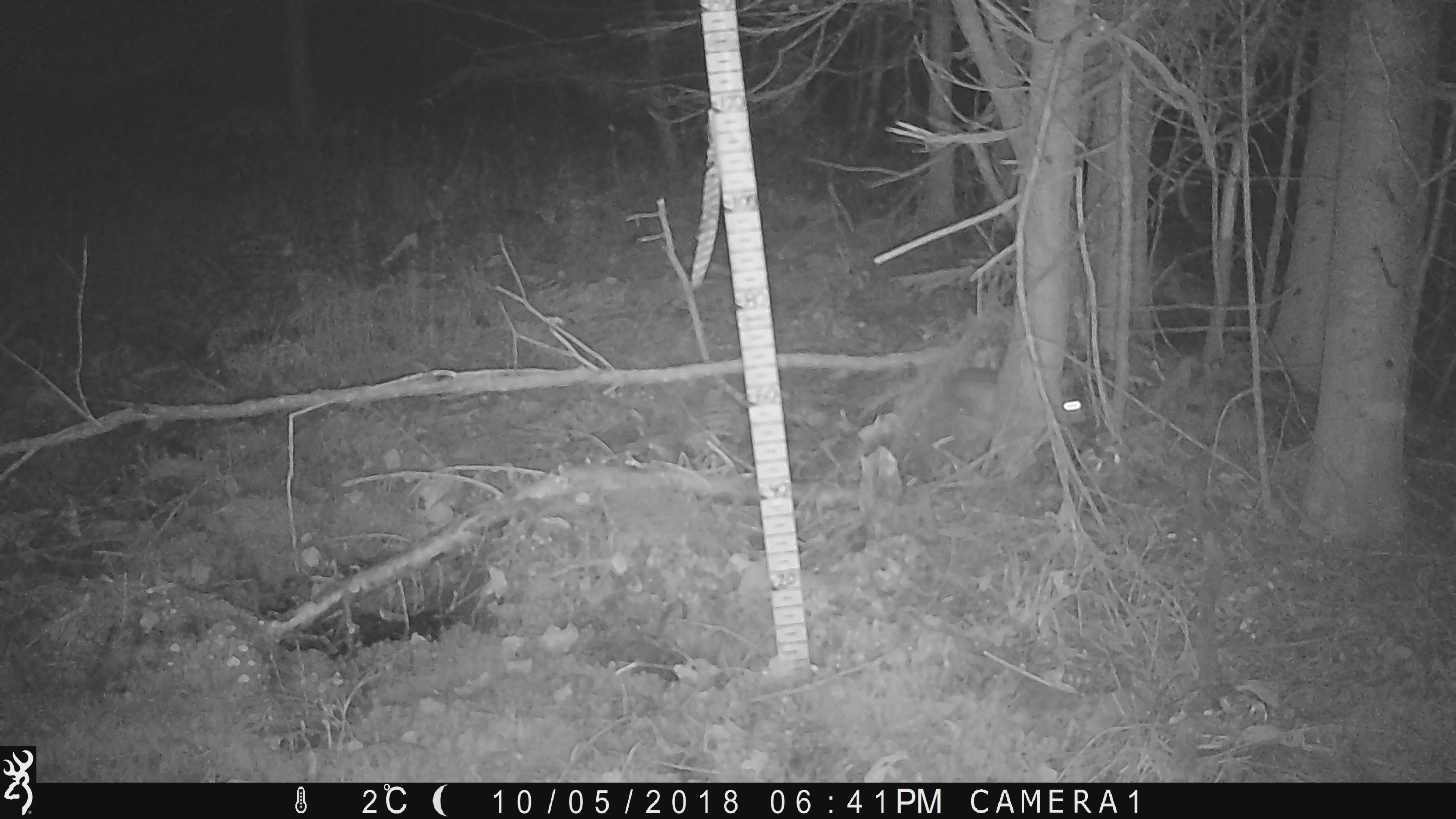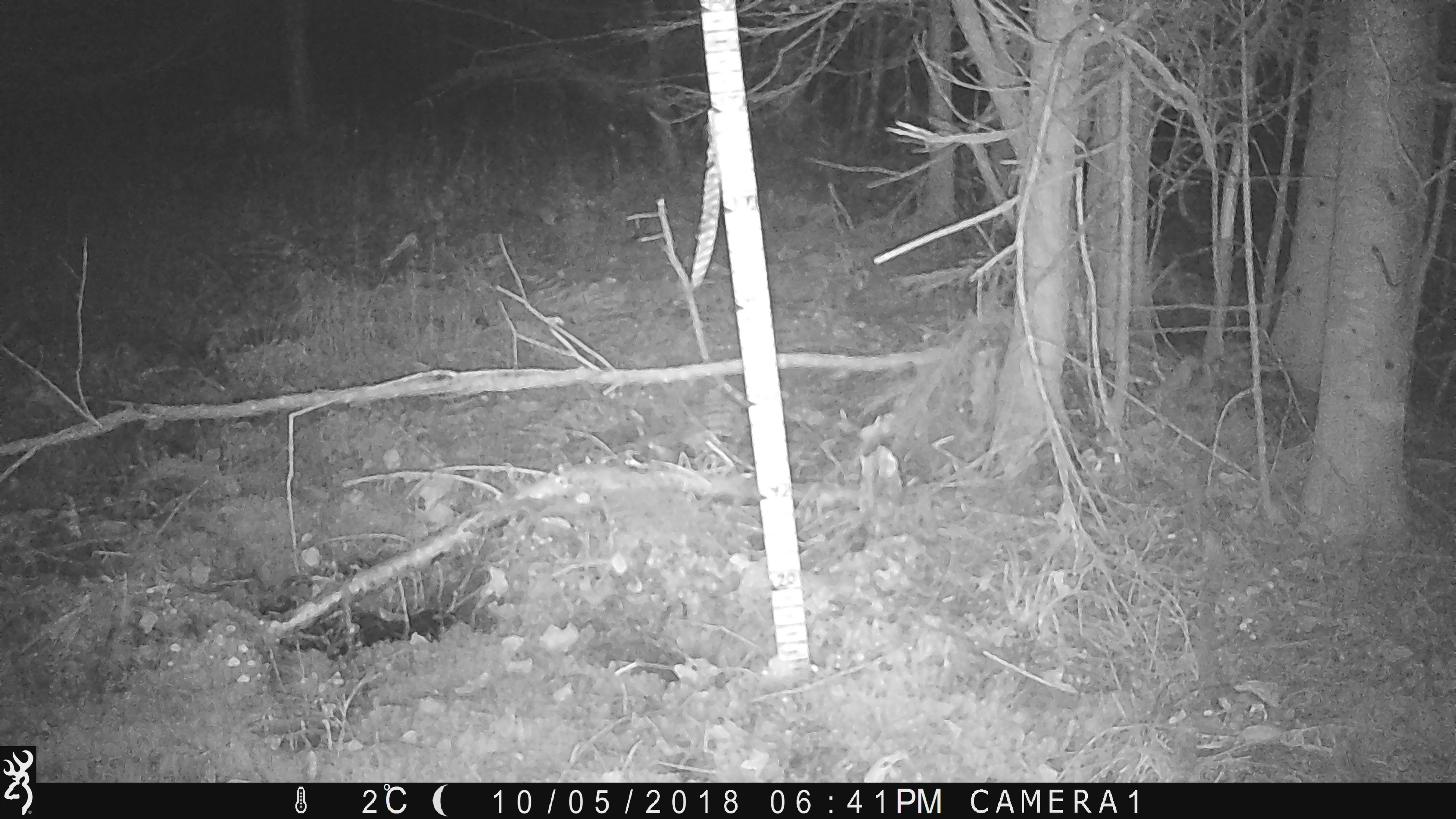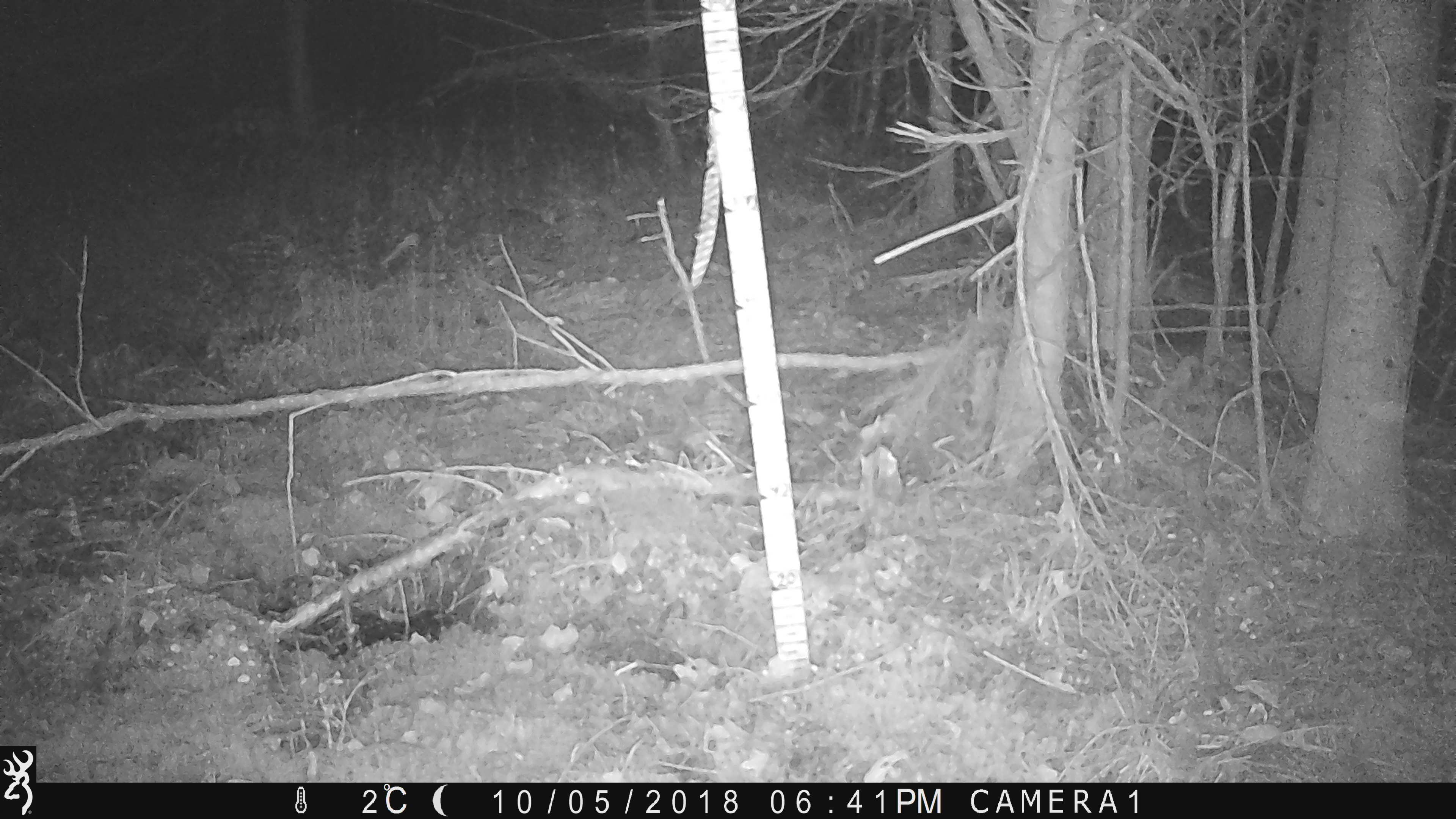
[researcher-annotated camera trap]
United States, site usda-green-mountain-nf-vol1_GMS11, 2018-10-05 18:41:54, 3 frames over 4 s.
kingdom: Animalia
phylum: Chordata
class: Mammalia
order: Lagomorpha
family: Leporidae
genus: Lepus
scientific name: Lepus americanus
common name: snowshoe hare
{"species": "snowshoe hare (Lepus americanus)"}